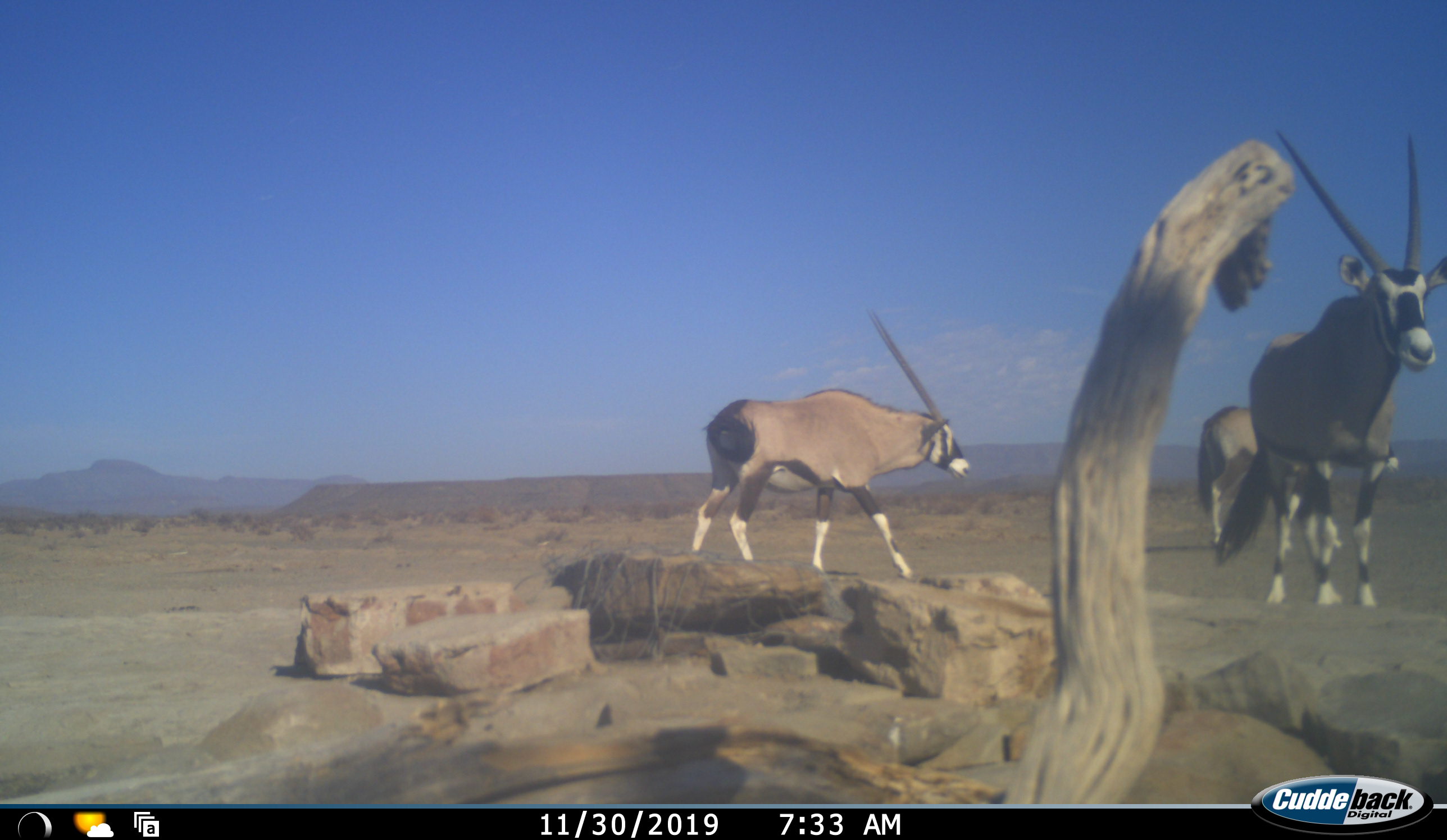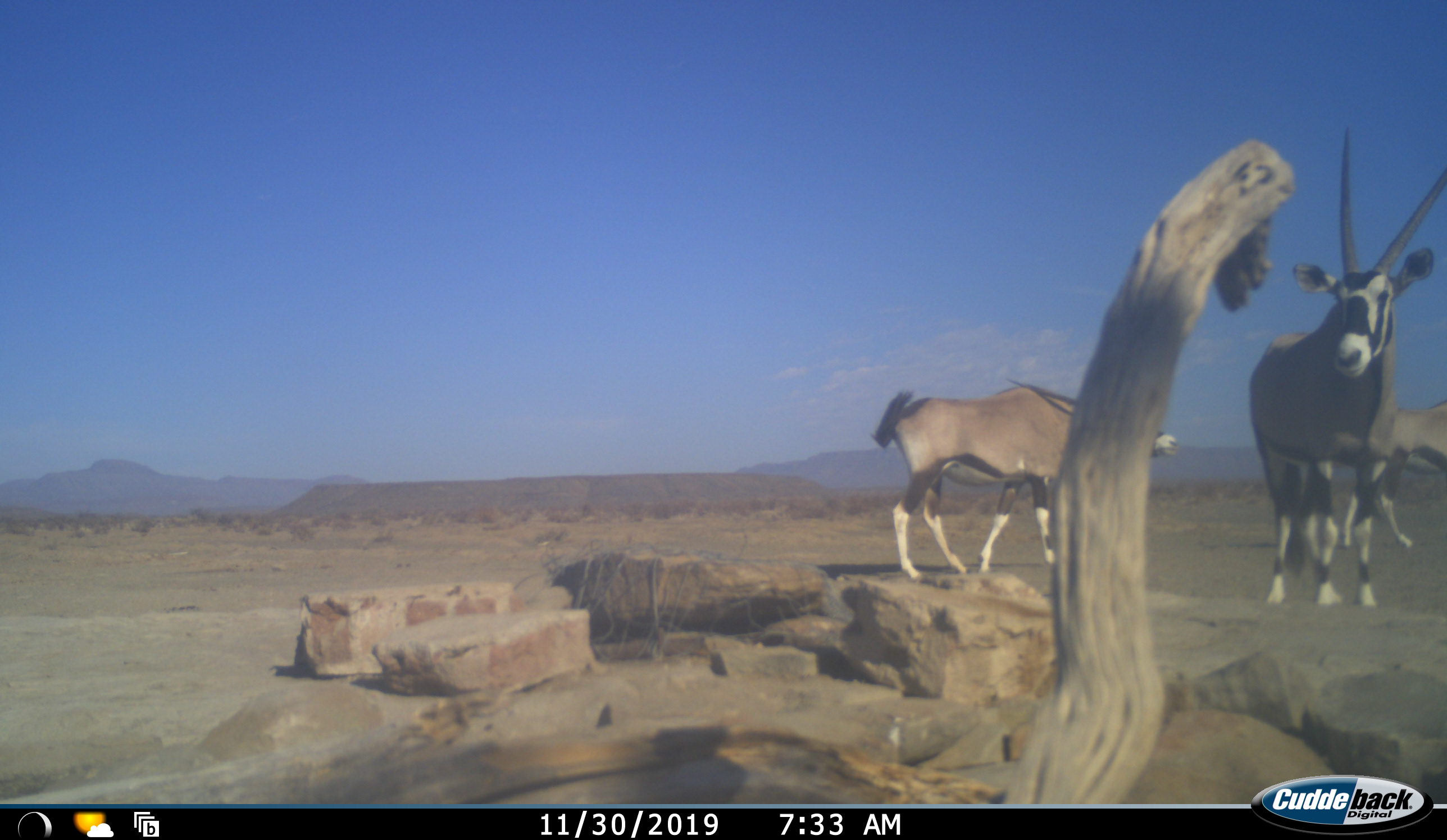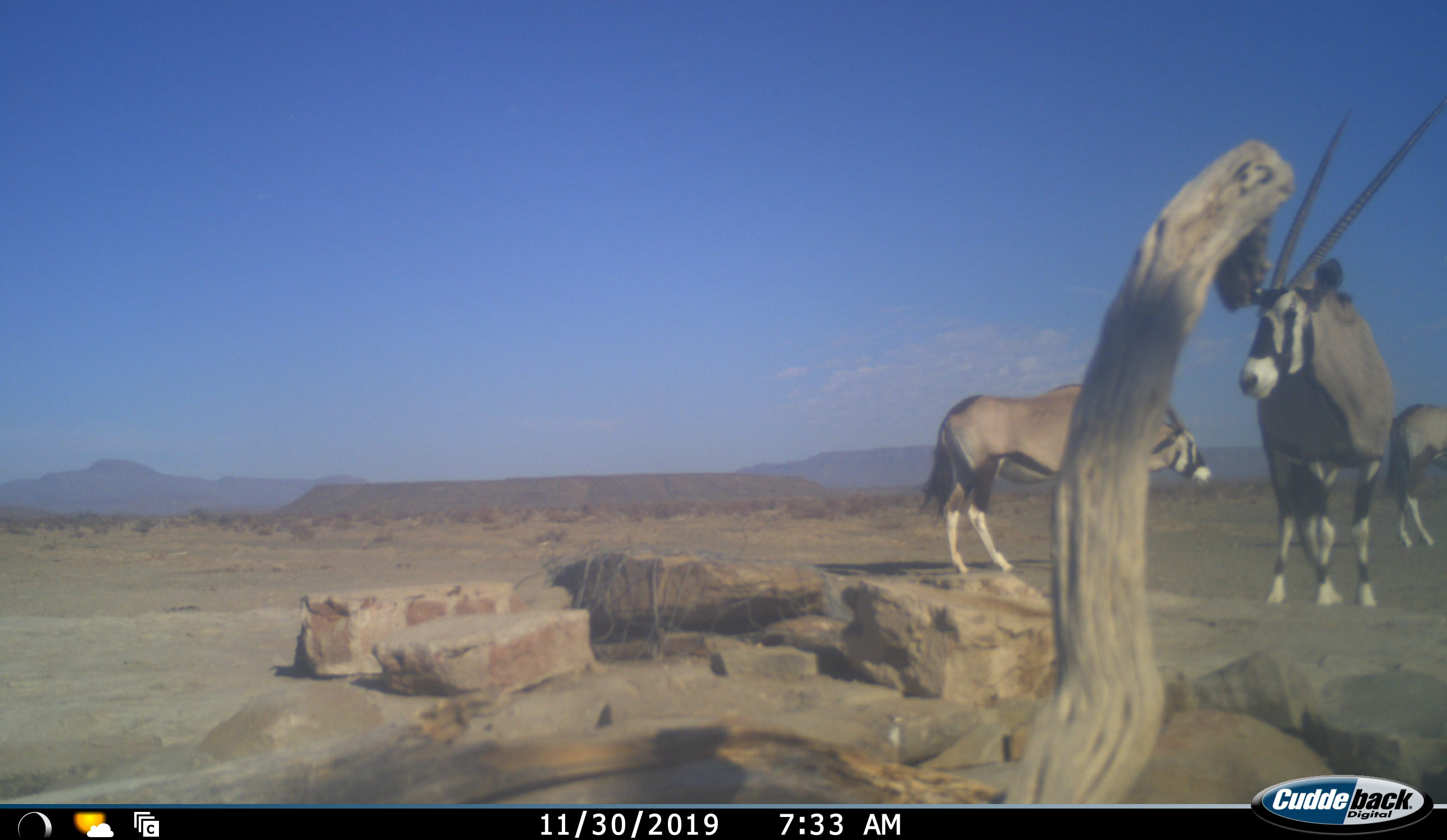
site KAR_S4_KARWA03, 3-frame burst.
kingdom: Animalia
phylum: Chordata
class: Mammalia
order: Artiodactyla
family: Bovidae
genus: Oryx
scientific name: Oryx gazella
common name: gemsbok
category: oryx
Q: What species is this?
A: Oryx (gemsbok) (Oryx gazella).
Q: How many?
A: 3.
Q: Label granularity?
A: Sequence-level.